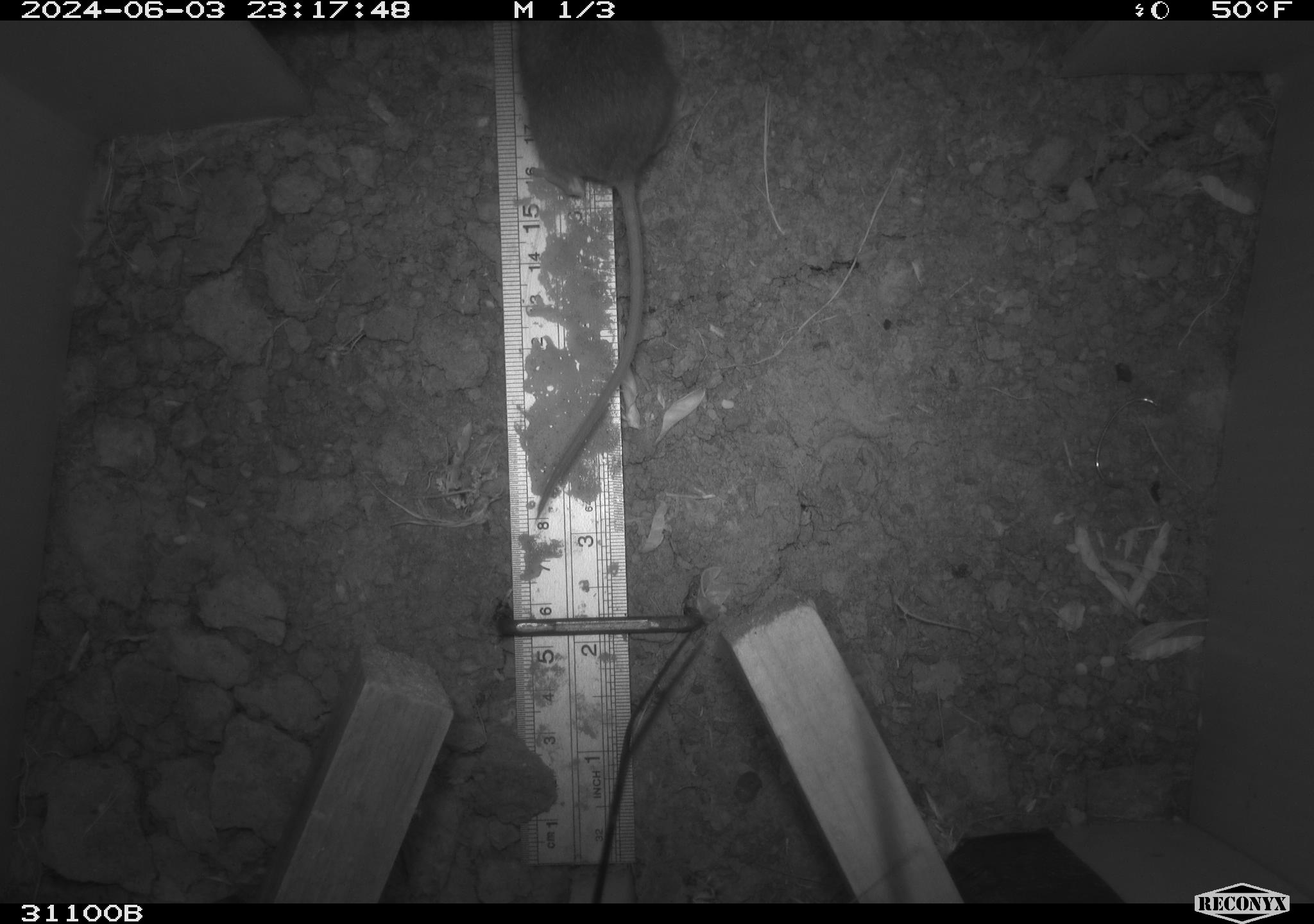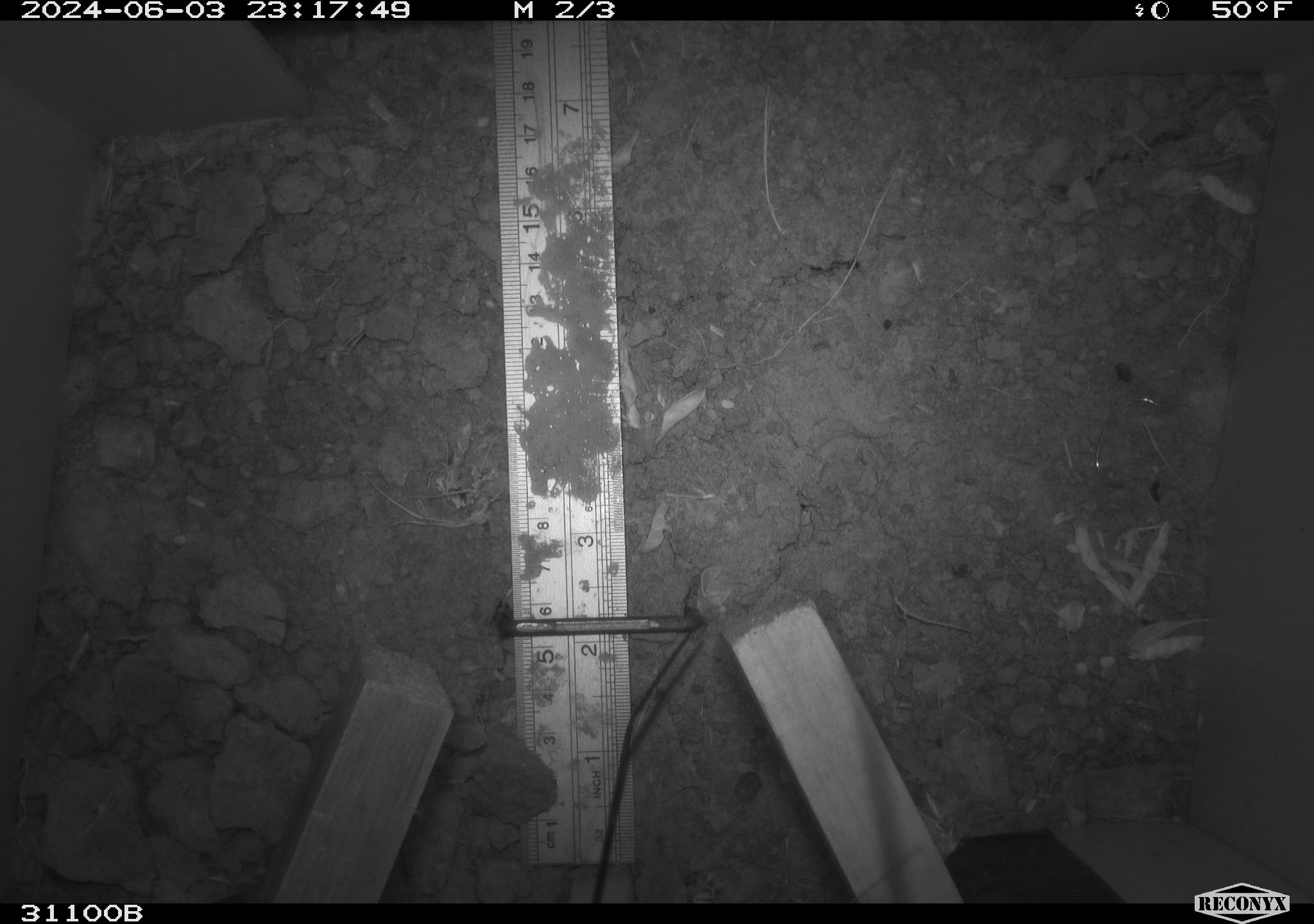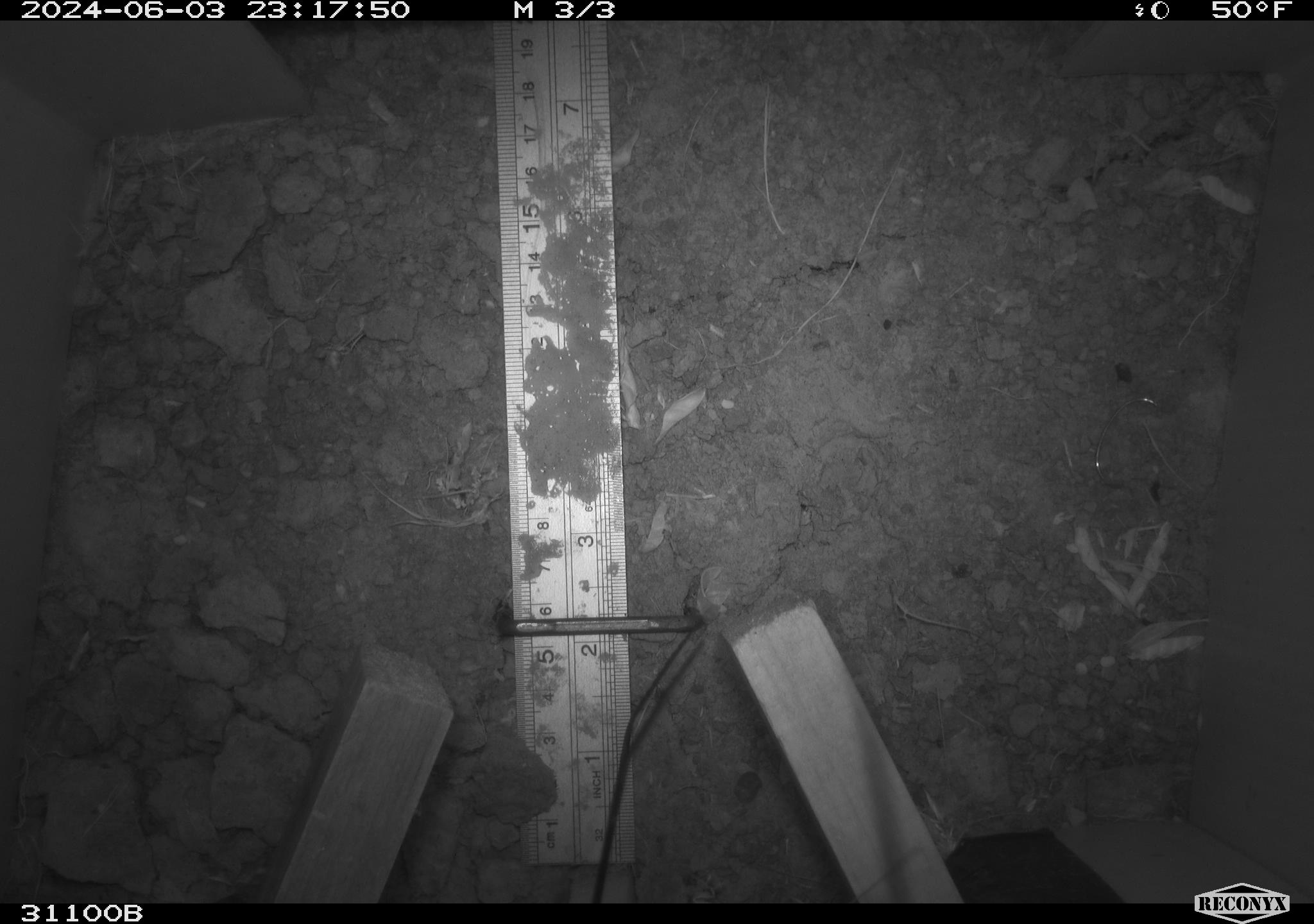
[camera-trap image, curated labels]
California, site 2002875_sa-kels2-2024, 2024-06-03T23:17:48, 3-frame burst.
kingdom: Animalia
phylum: Chordata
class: Mammalia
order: Rodentia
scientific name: Rodentia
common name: rodent